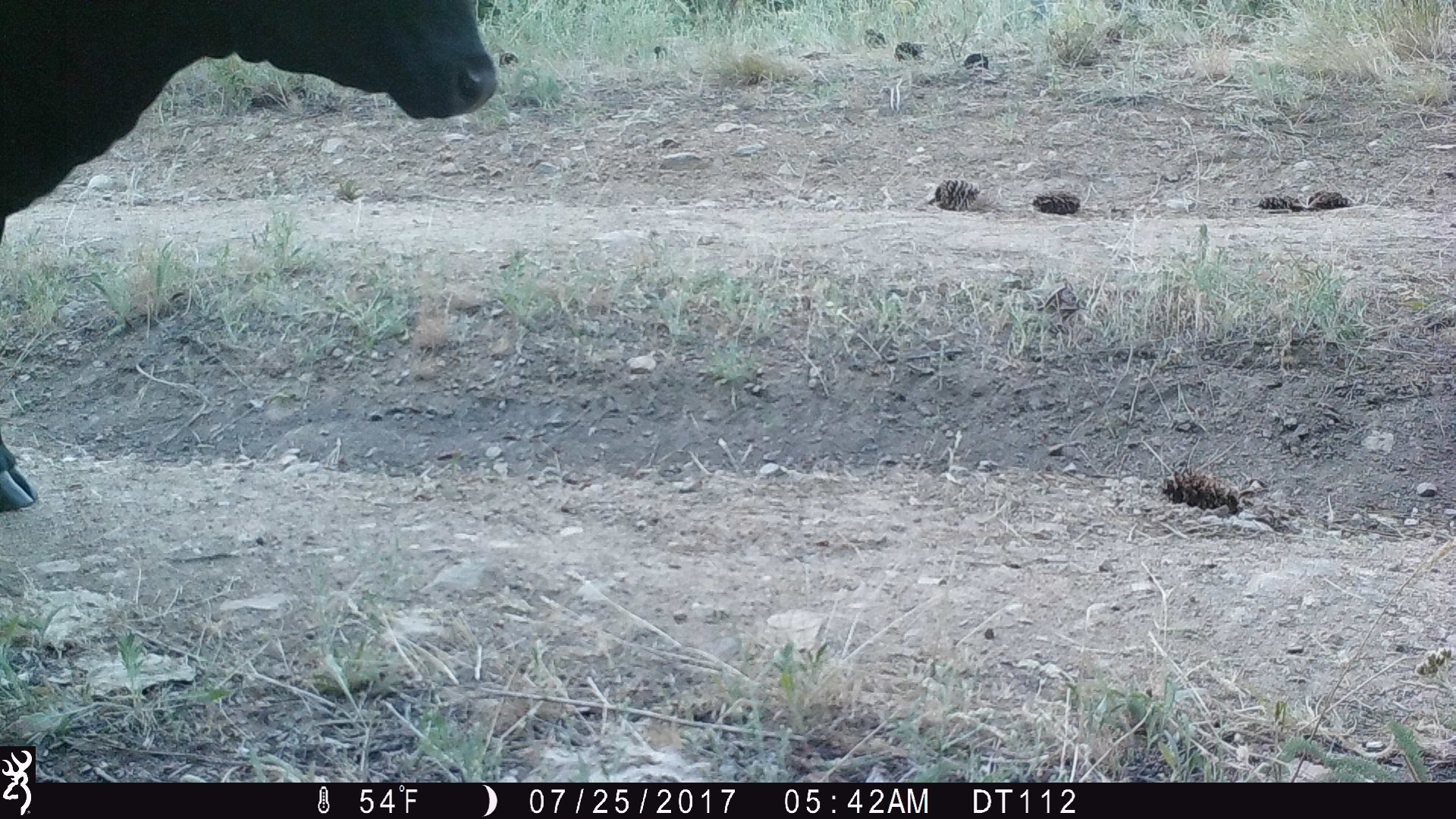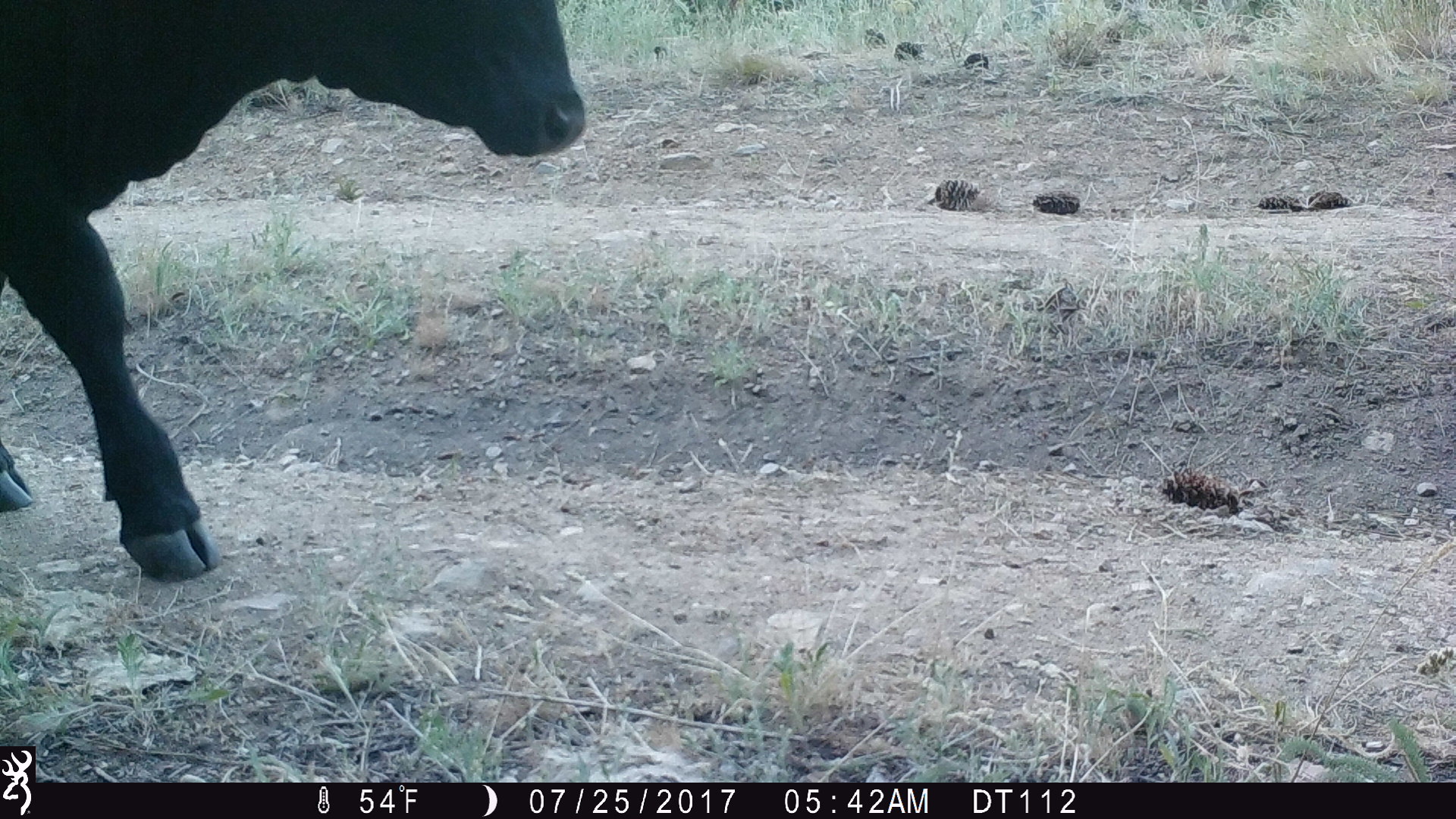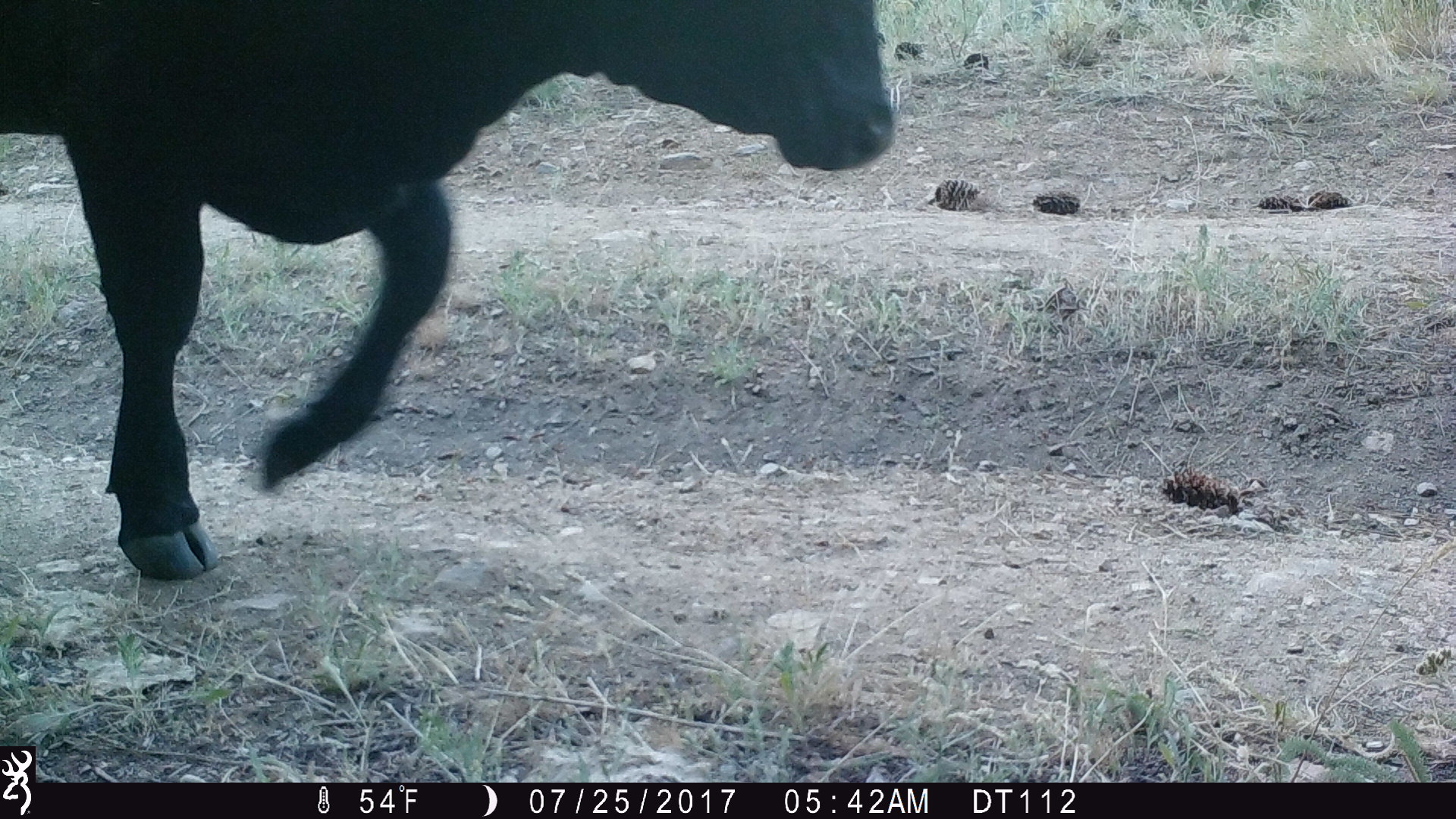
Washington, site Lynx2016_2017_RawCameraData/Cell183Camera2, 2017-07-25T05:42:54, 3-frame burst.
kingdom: Animalia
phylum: Chordata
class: Mammalia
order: Artiodactyla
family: Bovidae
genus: Bos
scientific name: Bos taurus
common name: domestic cattle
Domestic cattle (Bos taurus). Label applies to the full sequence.